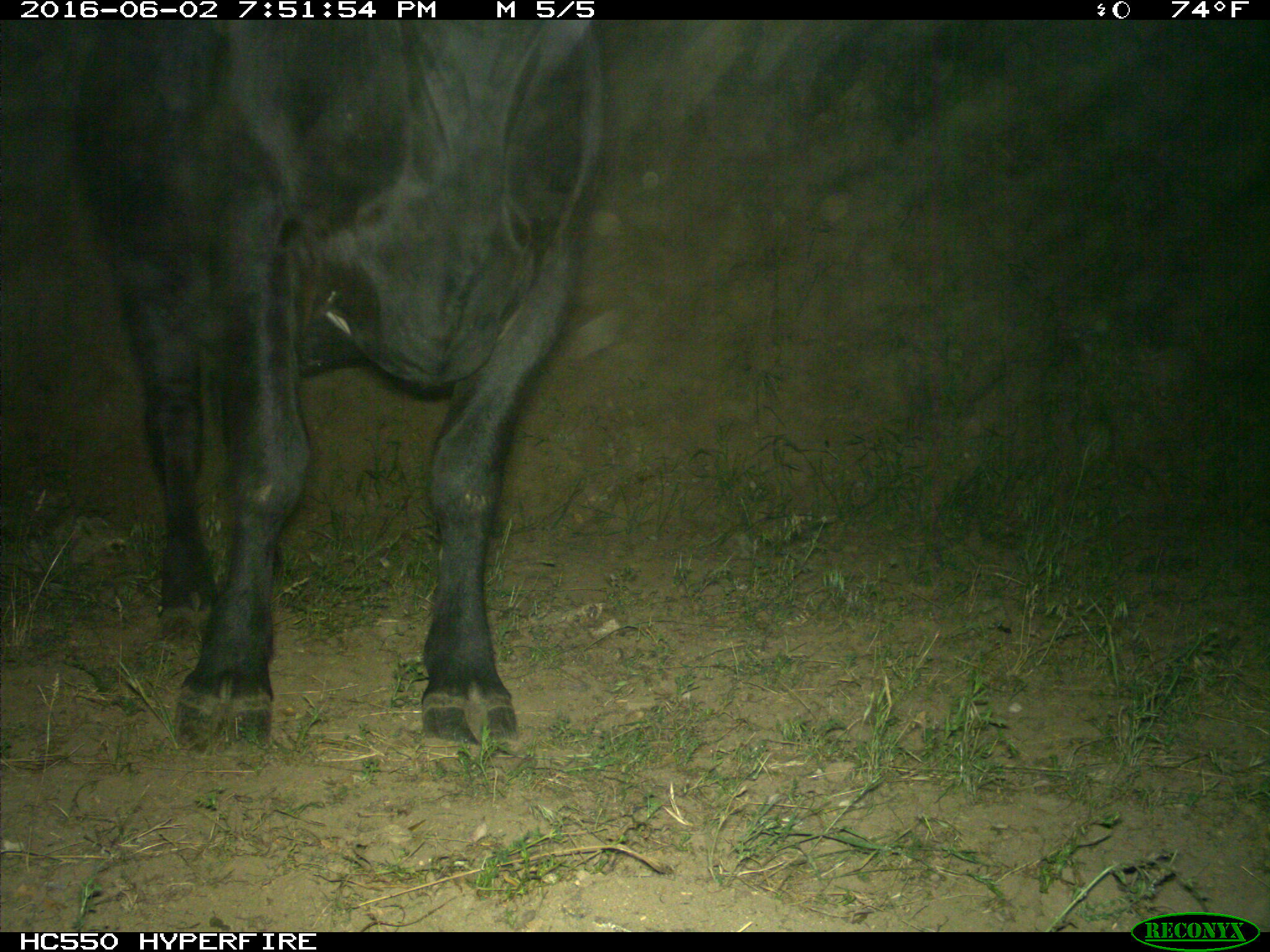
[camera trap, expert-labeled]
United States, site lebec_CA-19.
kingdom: Animalia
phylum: Chordata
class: Mammalia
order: Artiodactyla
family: Bovidae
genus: Bos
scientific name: Bos taurus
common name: domestic cow